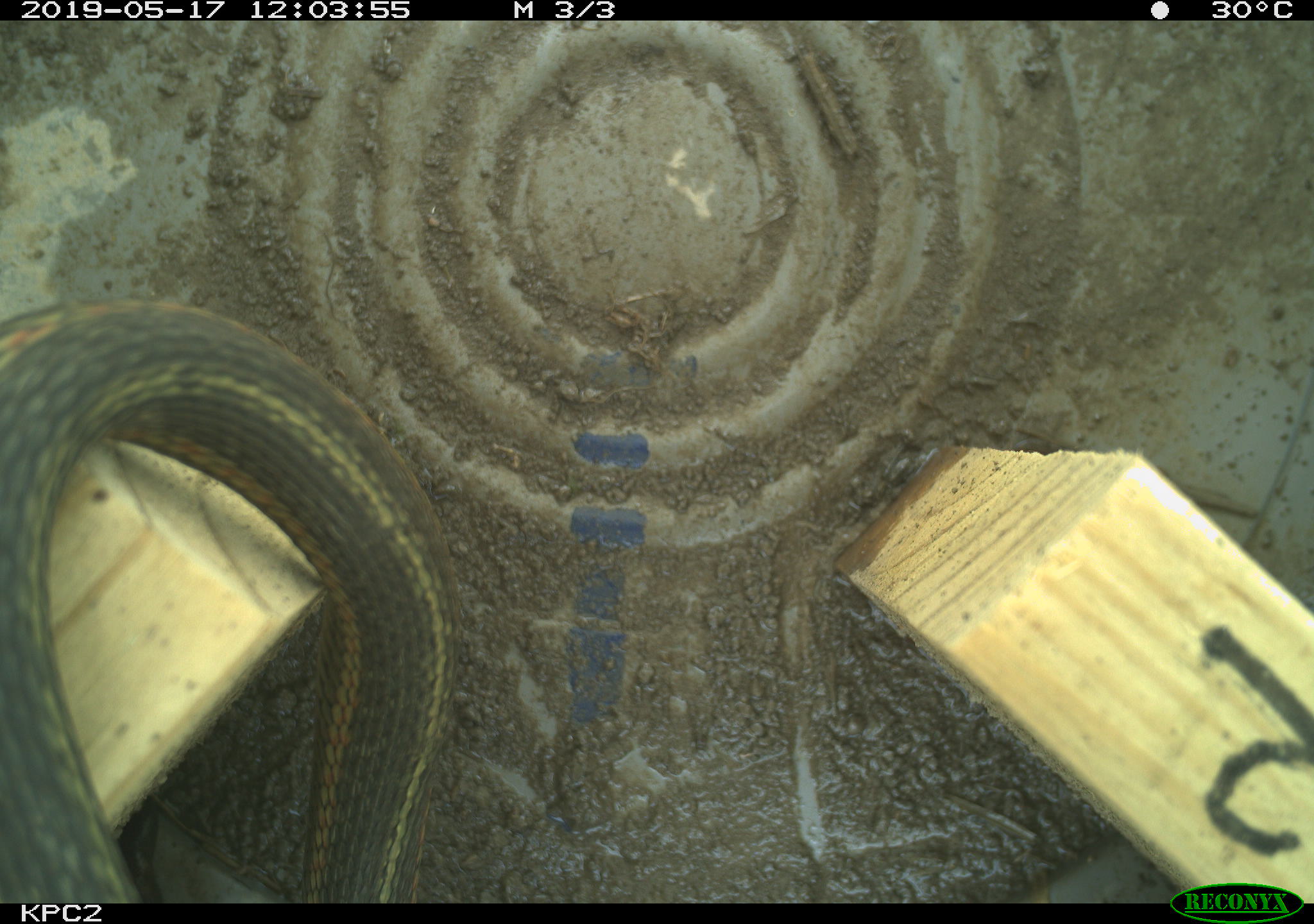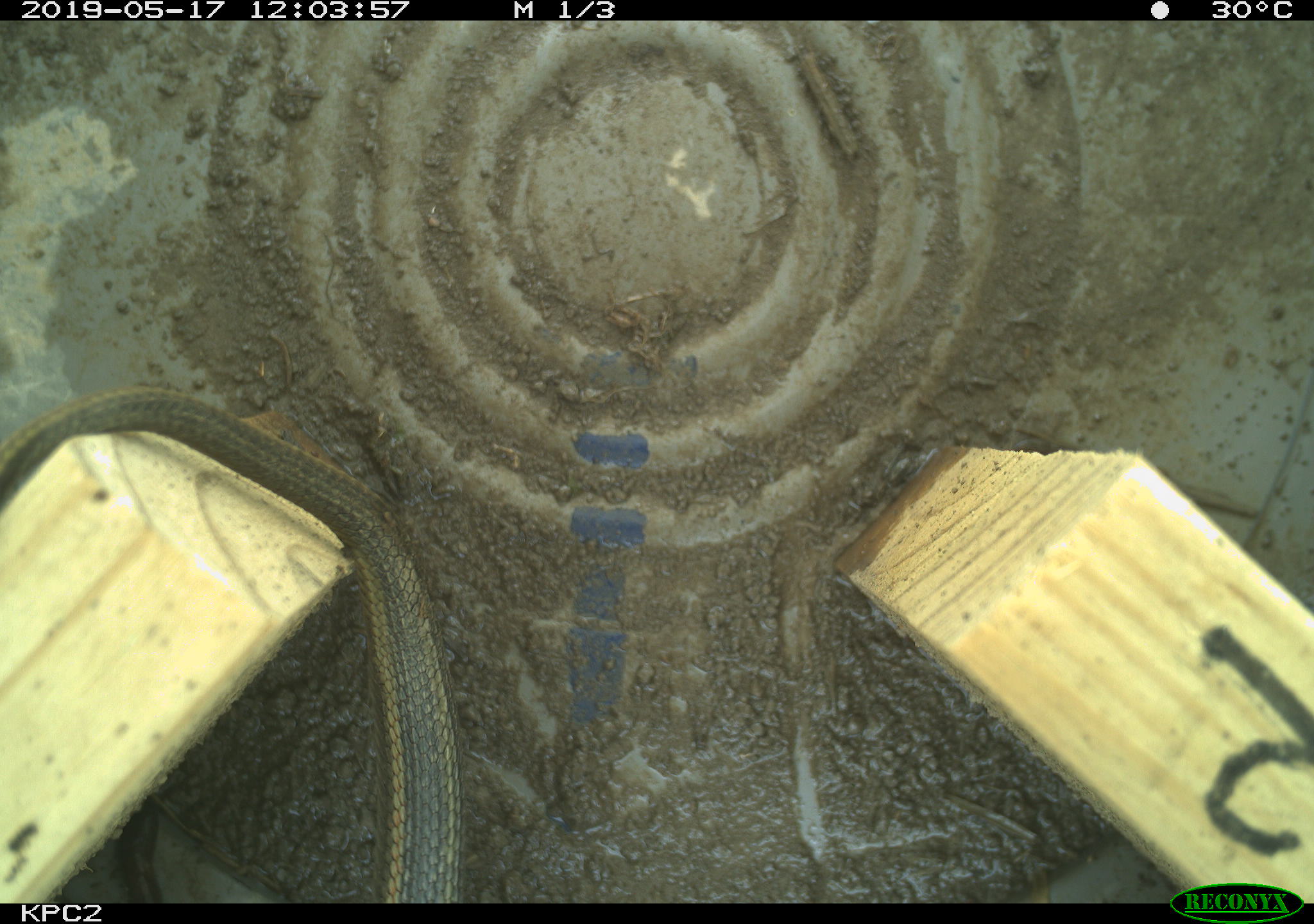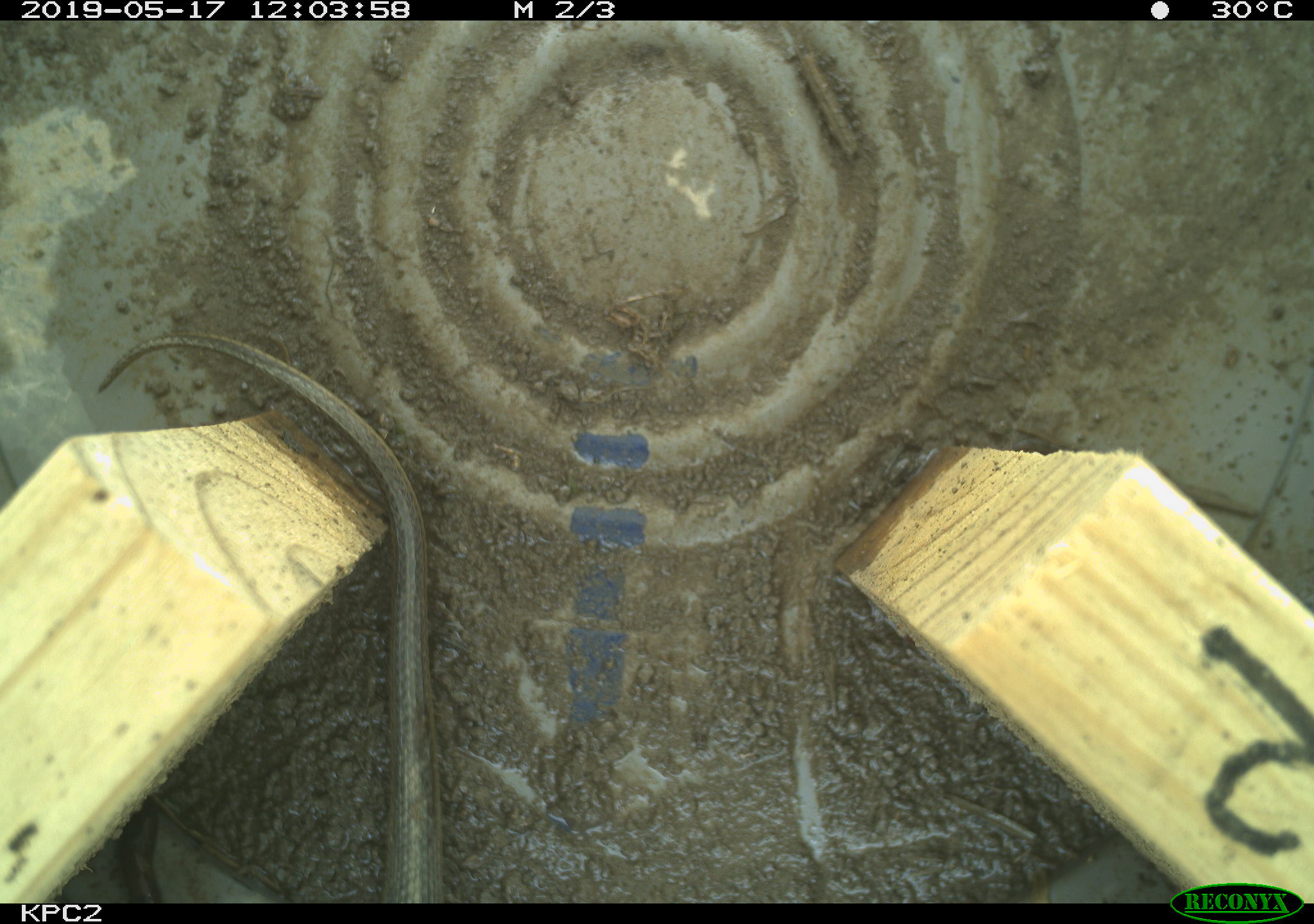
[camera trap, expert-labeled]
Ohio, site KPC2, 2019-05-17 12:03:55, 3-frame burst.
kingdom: Animalia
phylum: Chordata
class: Reptilia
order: Squamata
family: Colubridae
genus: Thamnophis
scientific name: Thamnophis sirtalis sirtalis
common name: eastern gartersnake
Eastern gartersnake (Thamnophis sirtalis sirtalis).